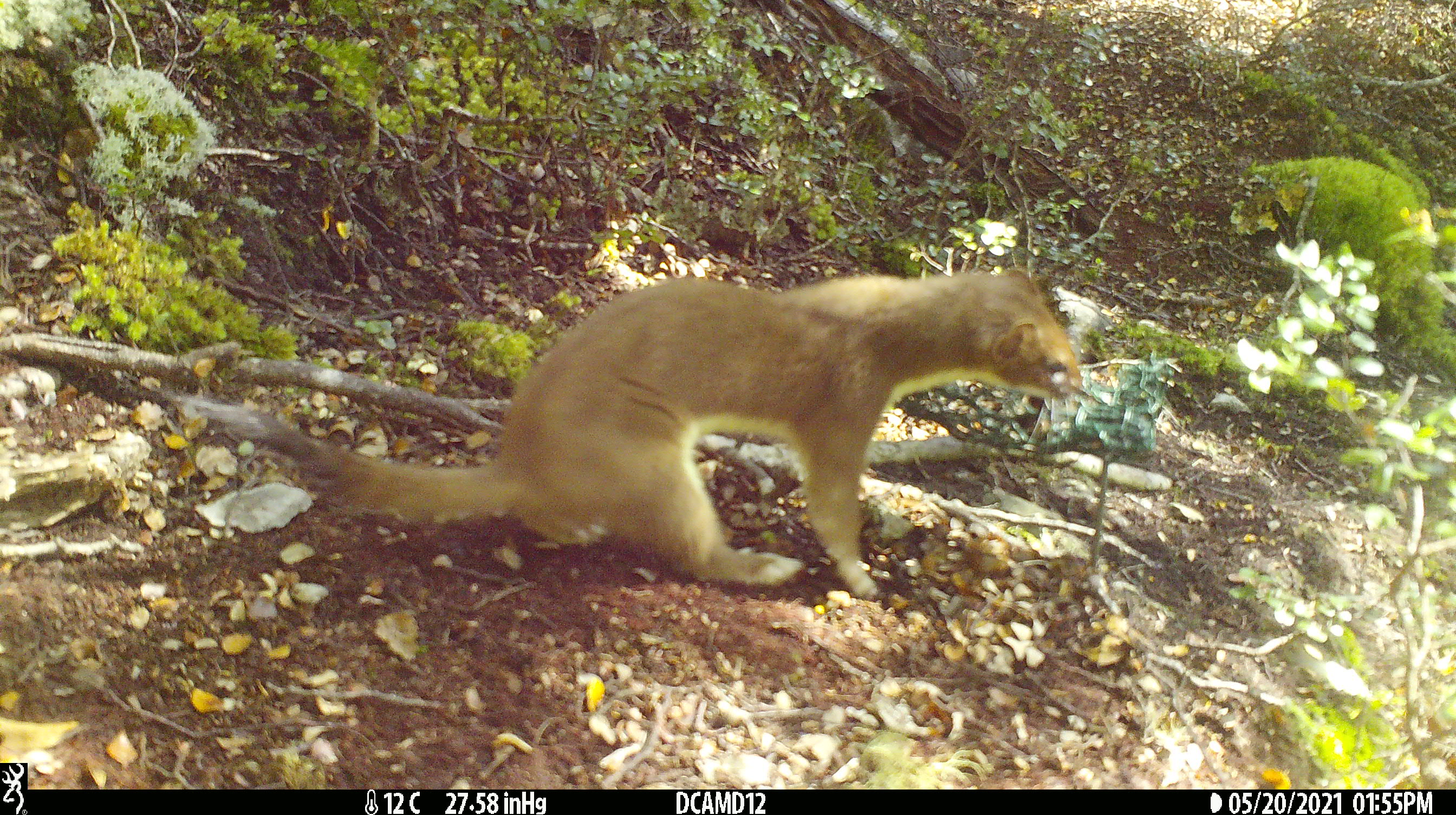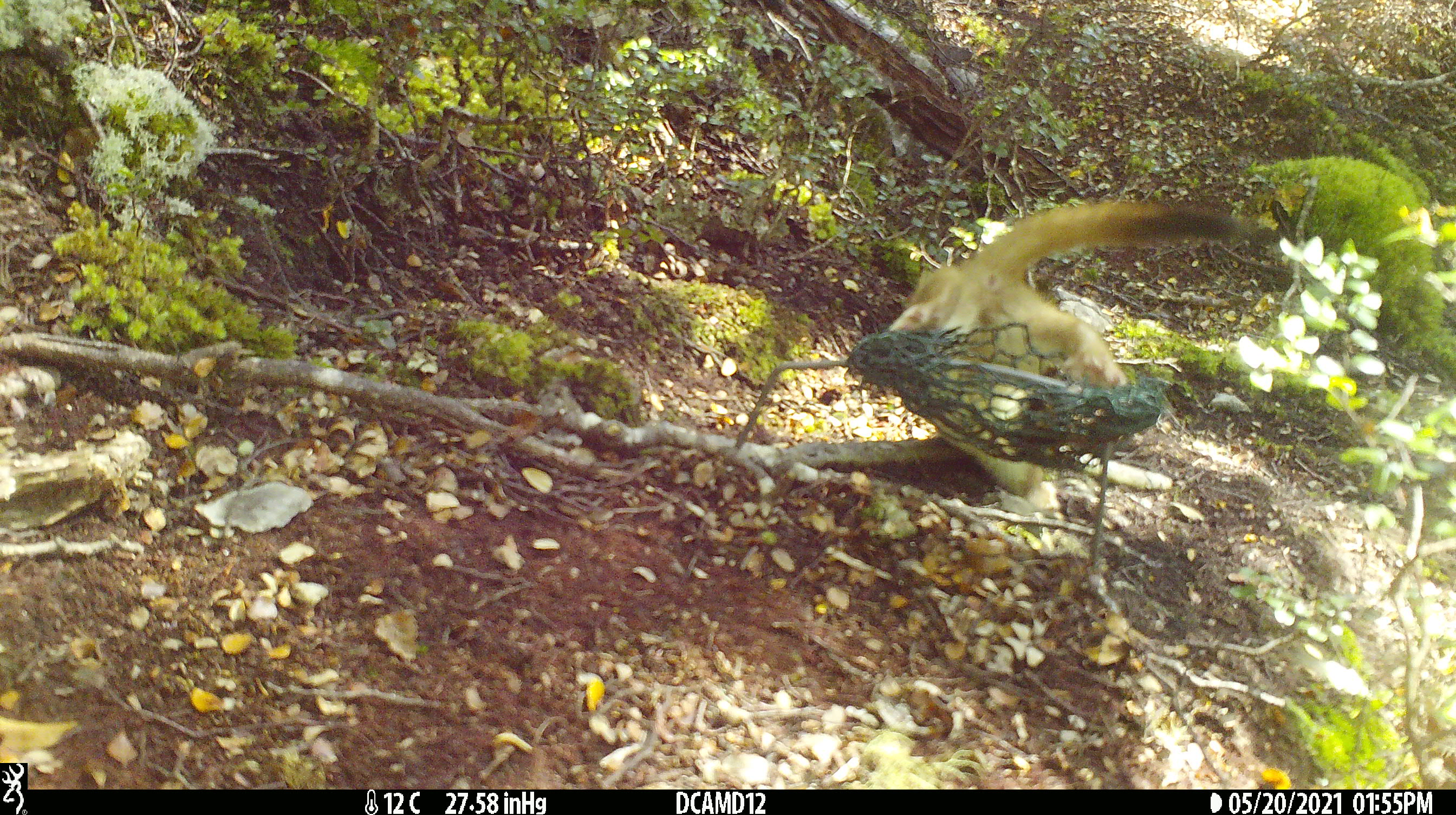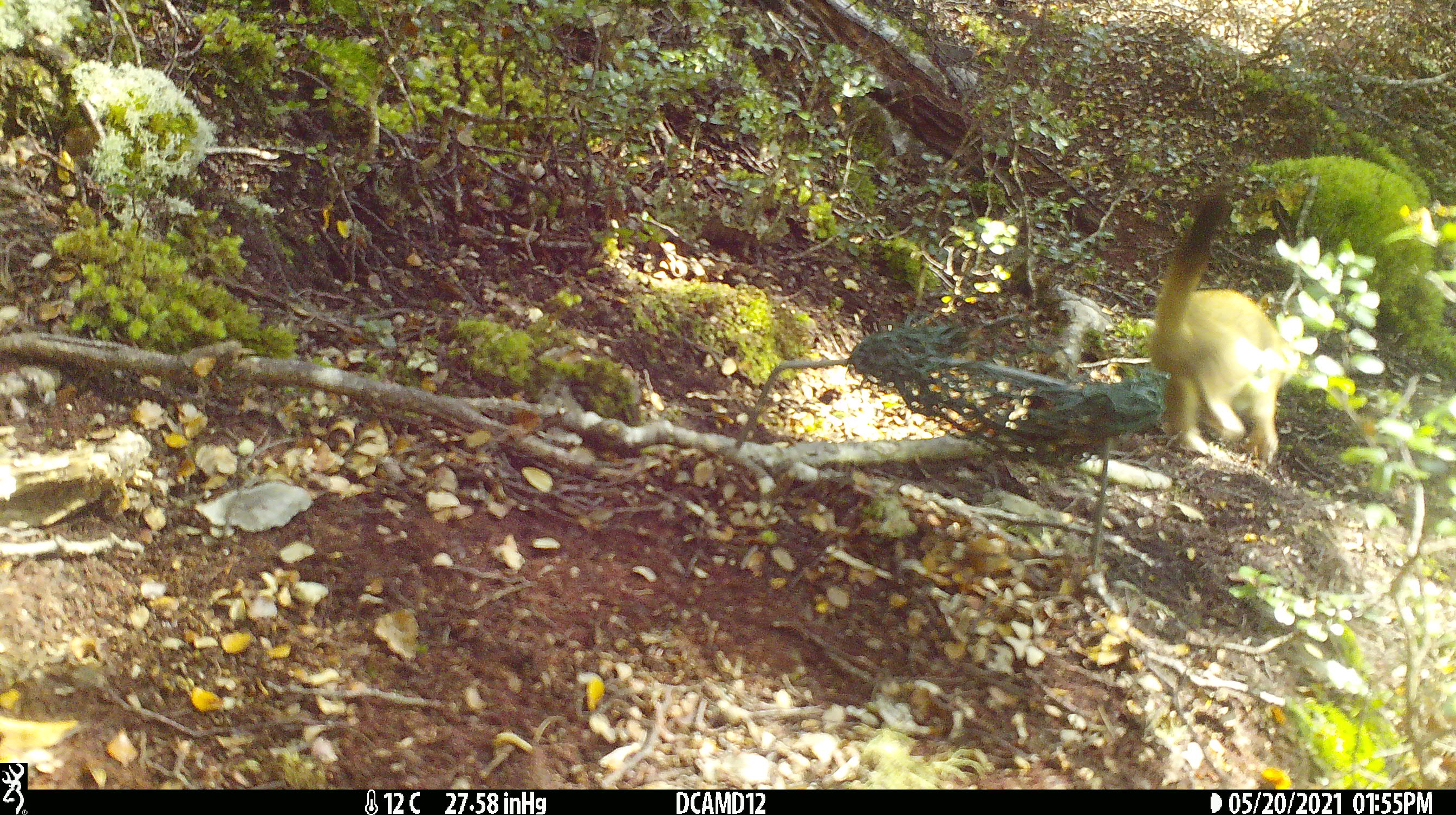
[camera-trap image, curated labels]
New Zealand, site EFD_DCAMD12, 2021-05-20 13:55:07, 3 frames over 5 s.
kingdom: Animalia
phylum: Chordata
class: Mammalia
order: Carnivora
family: Mustelidae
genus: Mustela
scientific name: Mustela erminea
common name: stoat